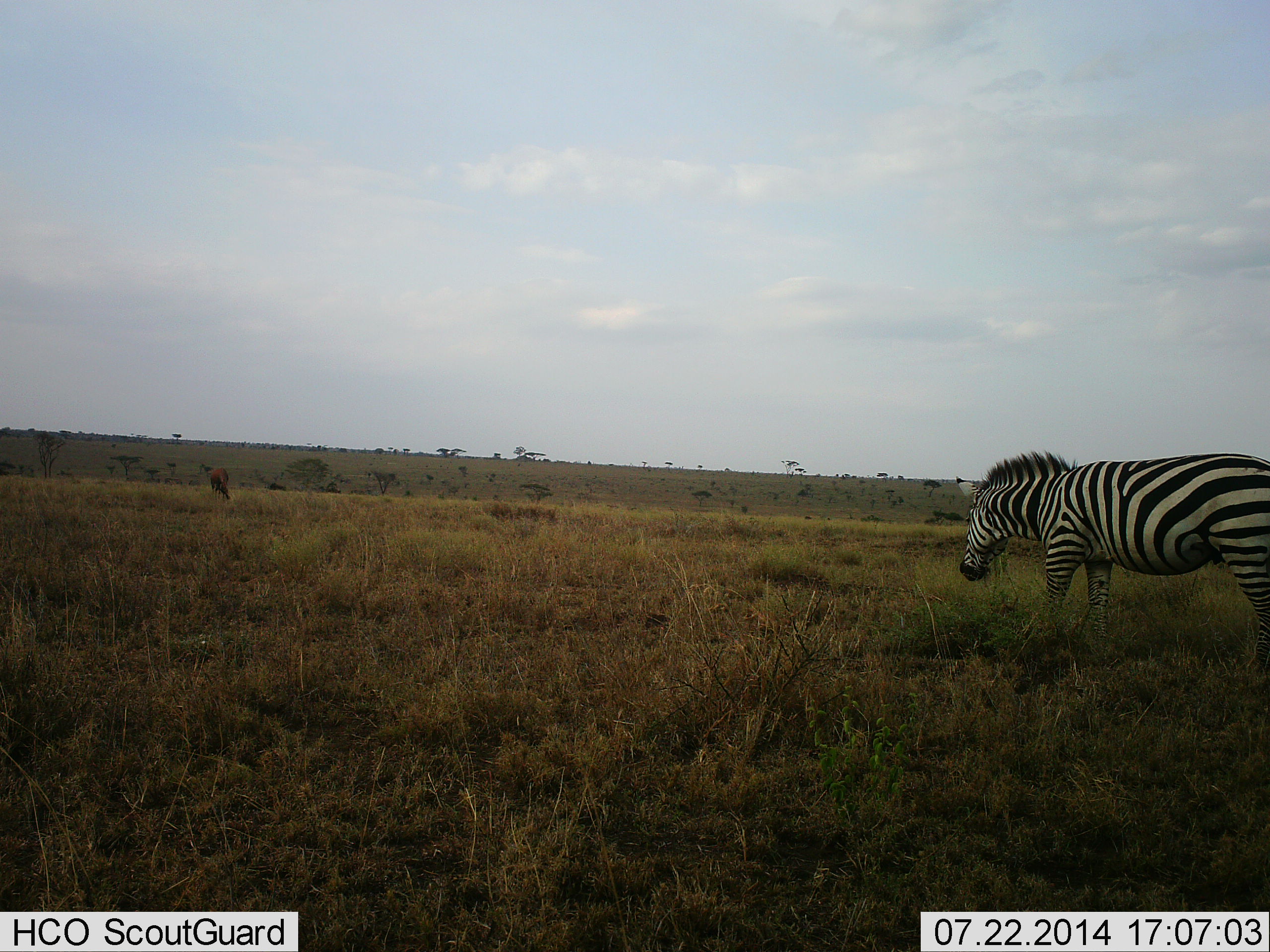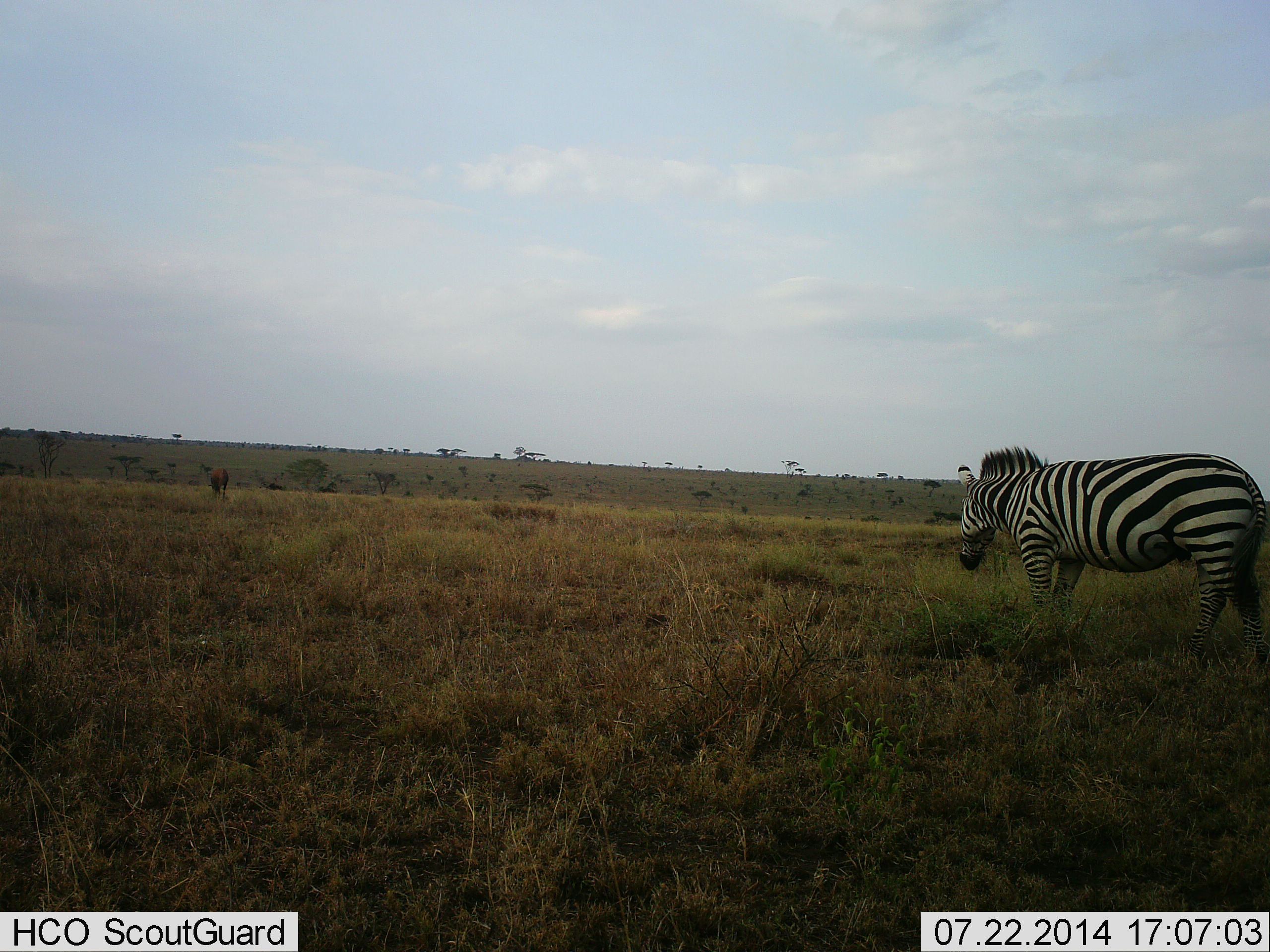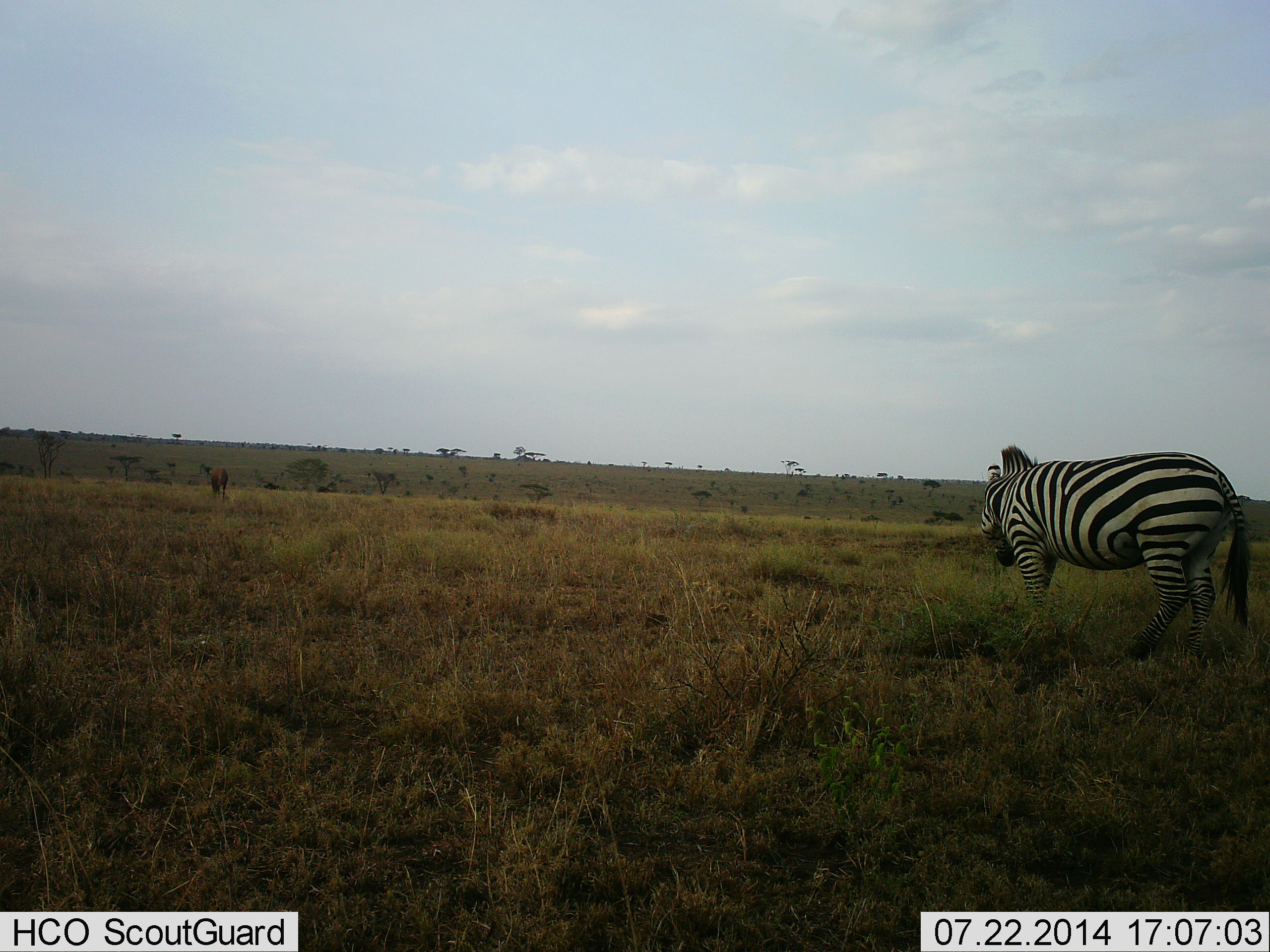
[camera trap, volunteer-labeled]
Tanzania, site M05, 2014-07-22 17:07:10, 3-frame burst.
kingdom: Animalia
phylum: Chordata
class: Mammalia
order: Artiodactyla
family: Bovidae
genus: Connochaetes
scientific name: Connochaetes taurinus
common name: blue wildebeest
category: wildebeest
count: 1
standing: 29%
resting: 0%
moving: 43%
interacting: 0%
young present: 0%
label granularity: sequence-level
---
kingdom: Animalia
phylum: Chordata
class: Mammalia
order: Perissodactyla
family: Equidae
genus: Equus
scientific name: Equus quagga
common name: plains zebra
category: zebra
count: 1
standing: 50%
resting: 0%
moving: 50%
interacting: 0%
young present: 0%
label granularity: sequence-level